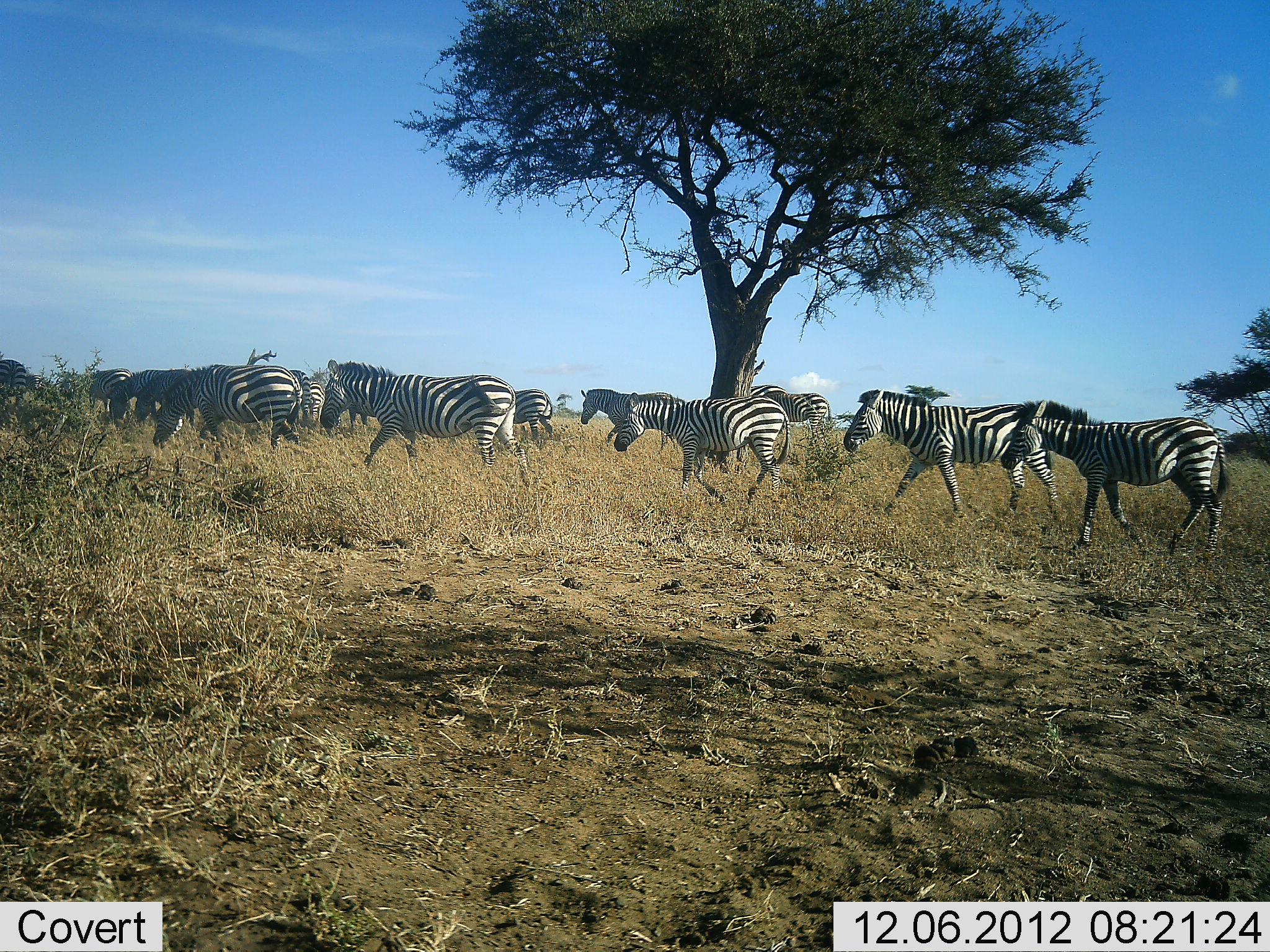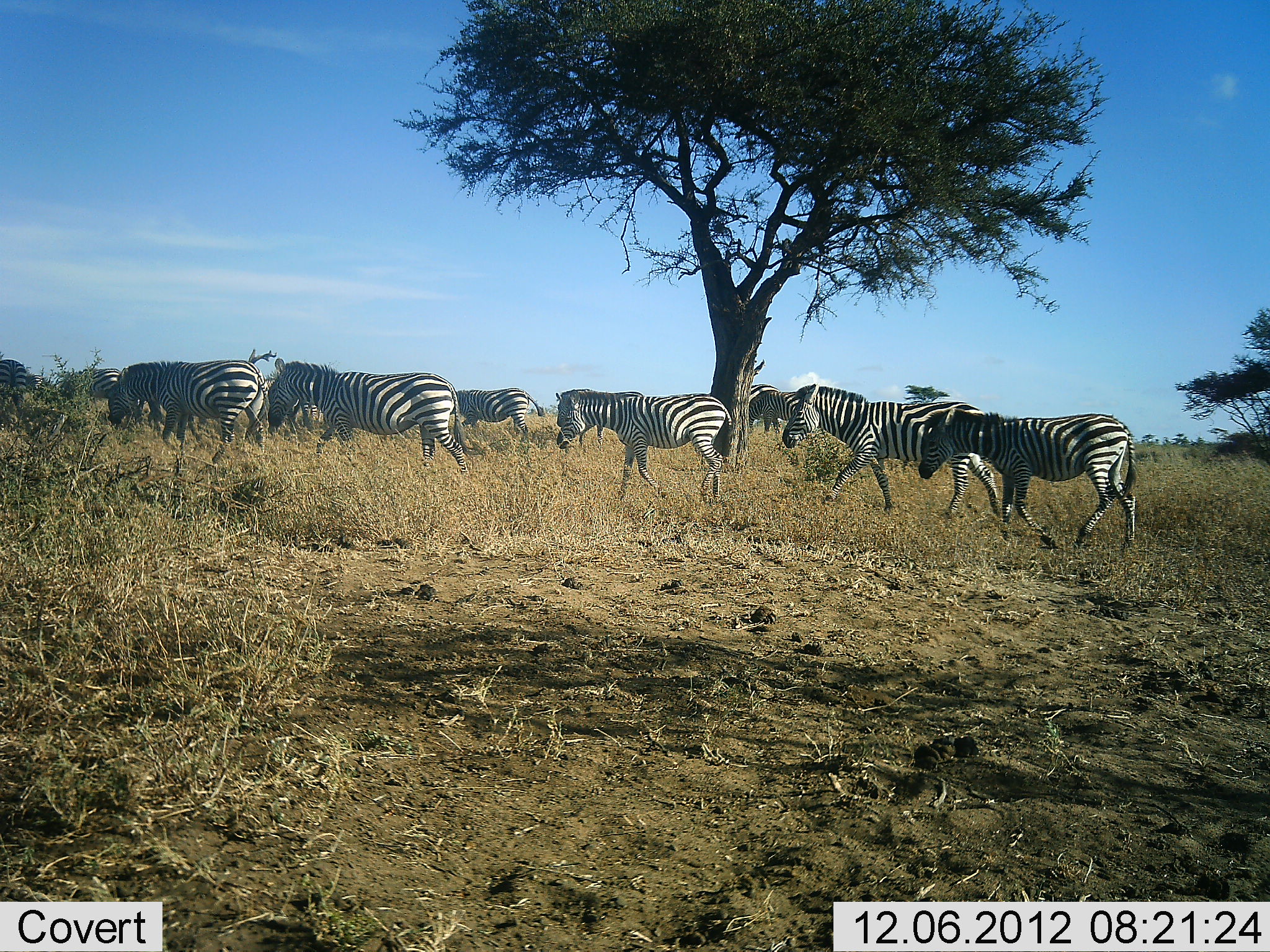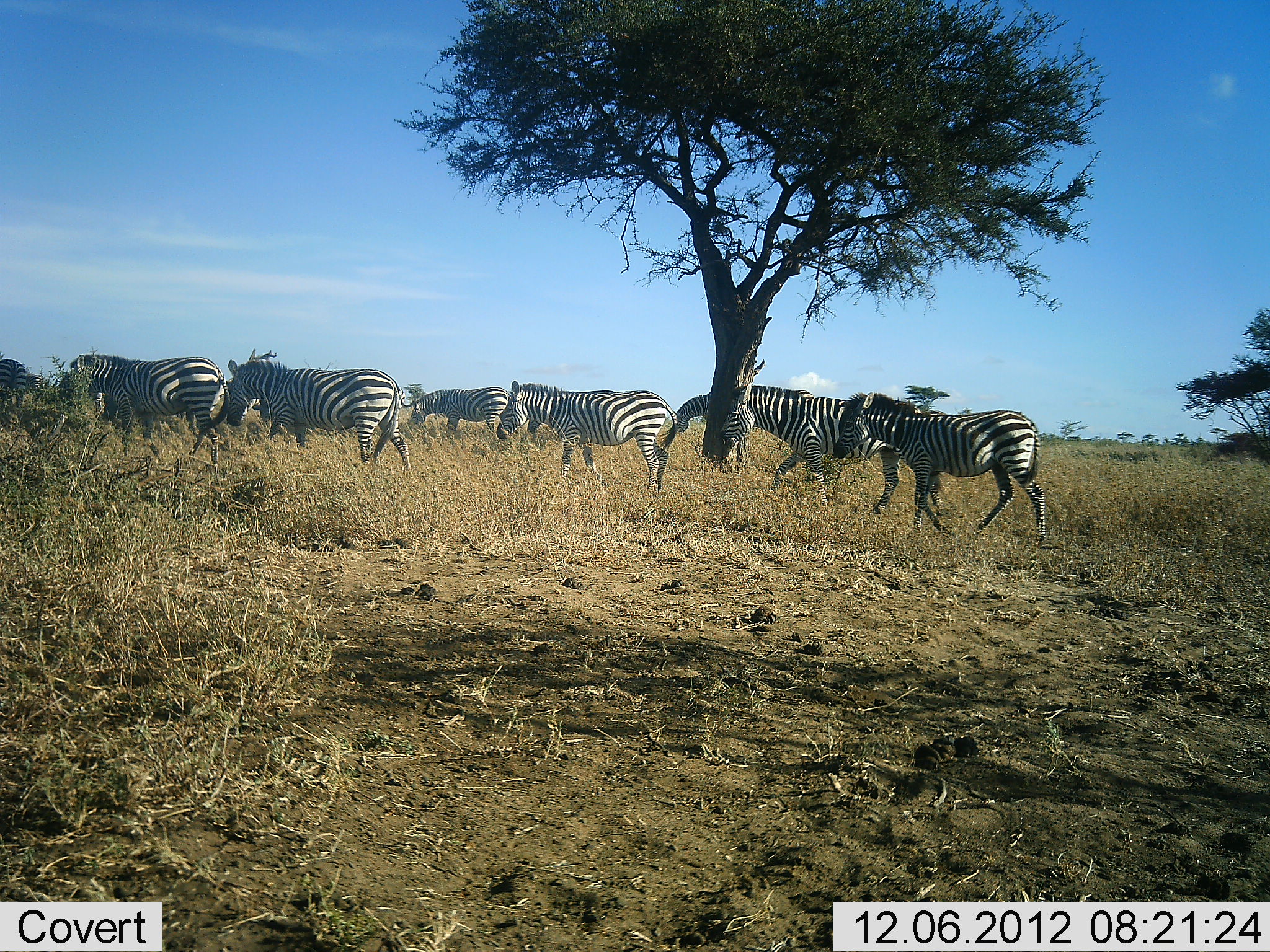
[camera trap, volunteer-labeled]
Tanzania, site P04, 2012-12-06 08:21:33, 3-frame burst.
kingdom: Animalia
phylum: Chordata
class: Mammalia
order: Perissodactyla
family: Equidae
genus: Equus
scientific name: Equus quagga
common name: plains zebra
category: zebra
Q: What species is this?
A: Zebra (plains zebra) (Equus quagga).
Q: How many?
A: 11-50.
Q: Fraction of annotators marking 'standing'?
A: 0%.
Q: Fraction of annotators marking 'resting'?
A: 0%.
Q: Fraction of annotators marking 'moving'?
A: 100%.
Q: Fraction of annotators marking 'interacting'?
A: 0%.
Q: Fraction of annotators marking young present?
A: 0%.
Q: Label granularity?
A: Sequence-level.